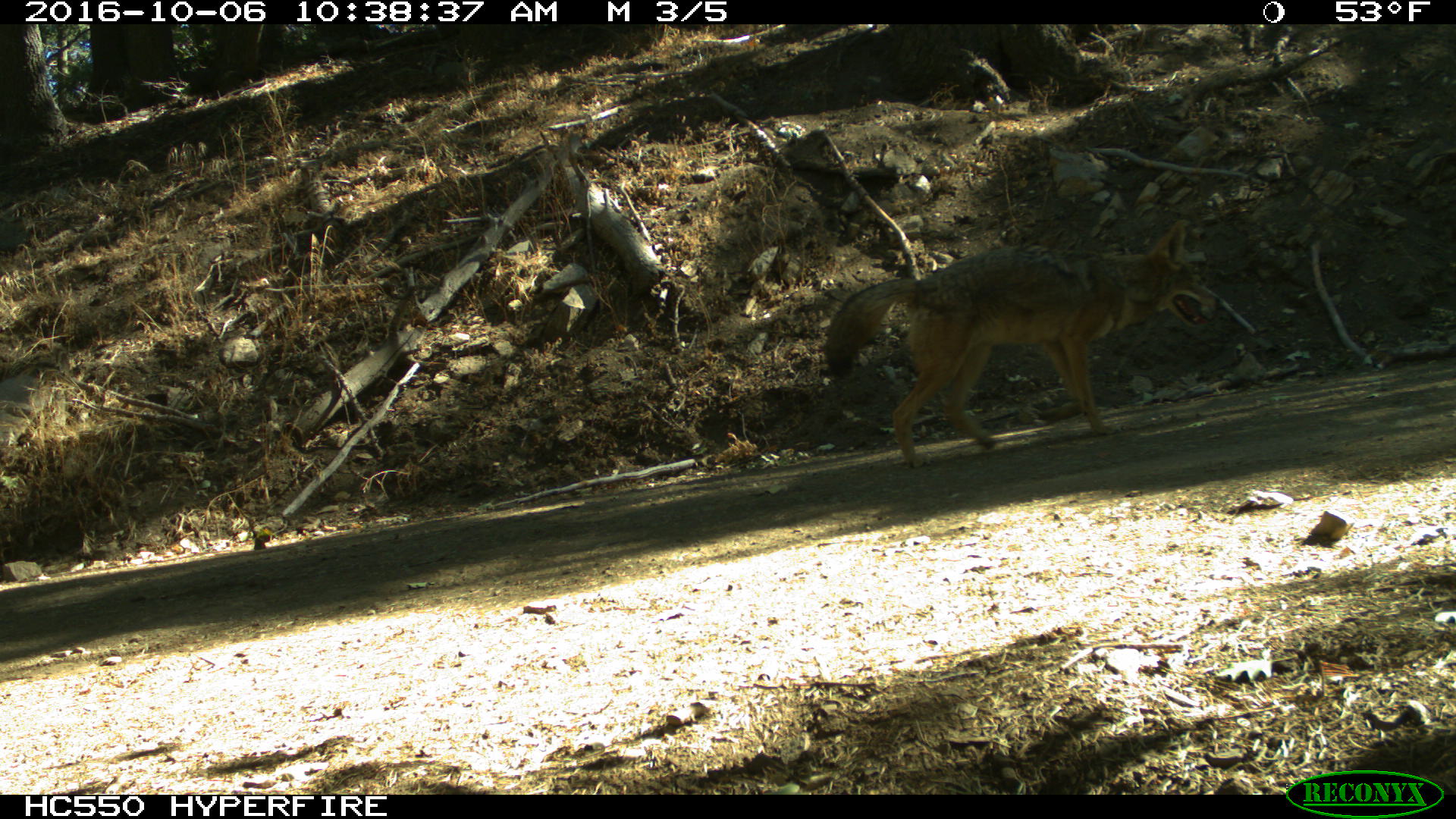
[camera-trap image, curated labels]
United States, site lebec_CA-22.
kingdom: Animalia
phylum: Chordata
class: Mammalia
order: Carnivora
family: Canidae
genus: Canis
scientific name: Canis latrans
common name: coyote